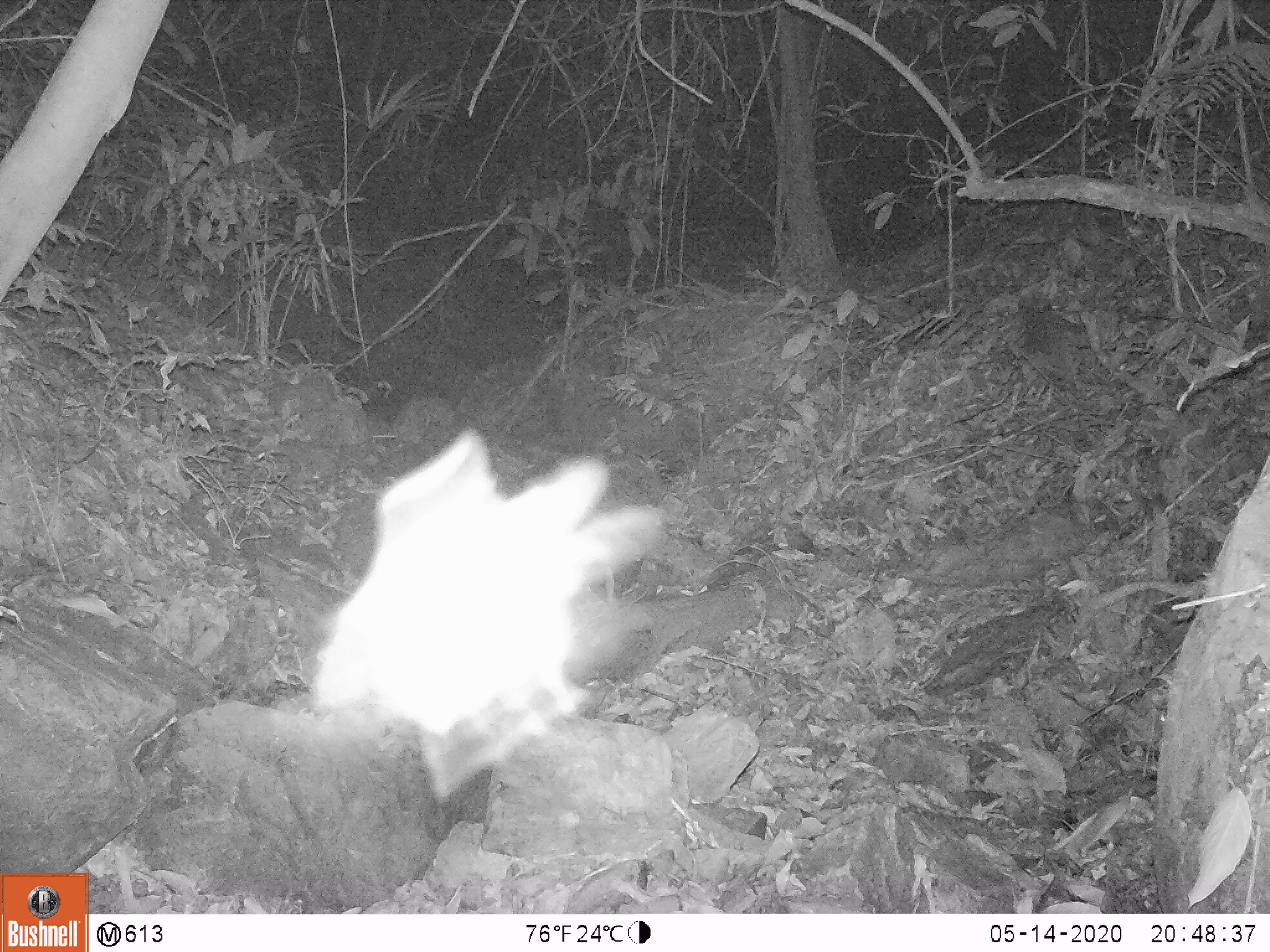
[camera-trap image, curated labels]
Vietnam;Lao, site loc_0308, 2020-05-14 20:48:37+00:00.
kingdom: Animalia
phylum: Arthropoda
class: Insecta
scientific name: Insecta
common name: insect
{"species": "insect (Insecta)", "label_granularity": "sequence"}